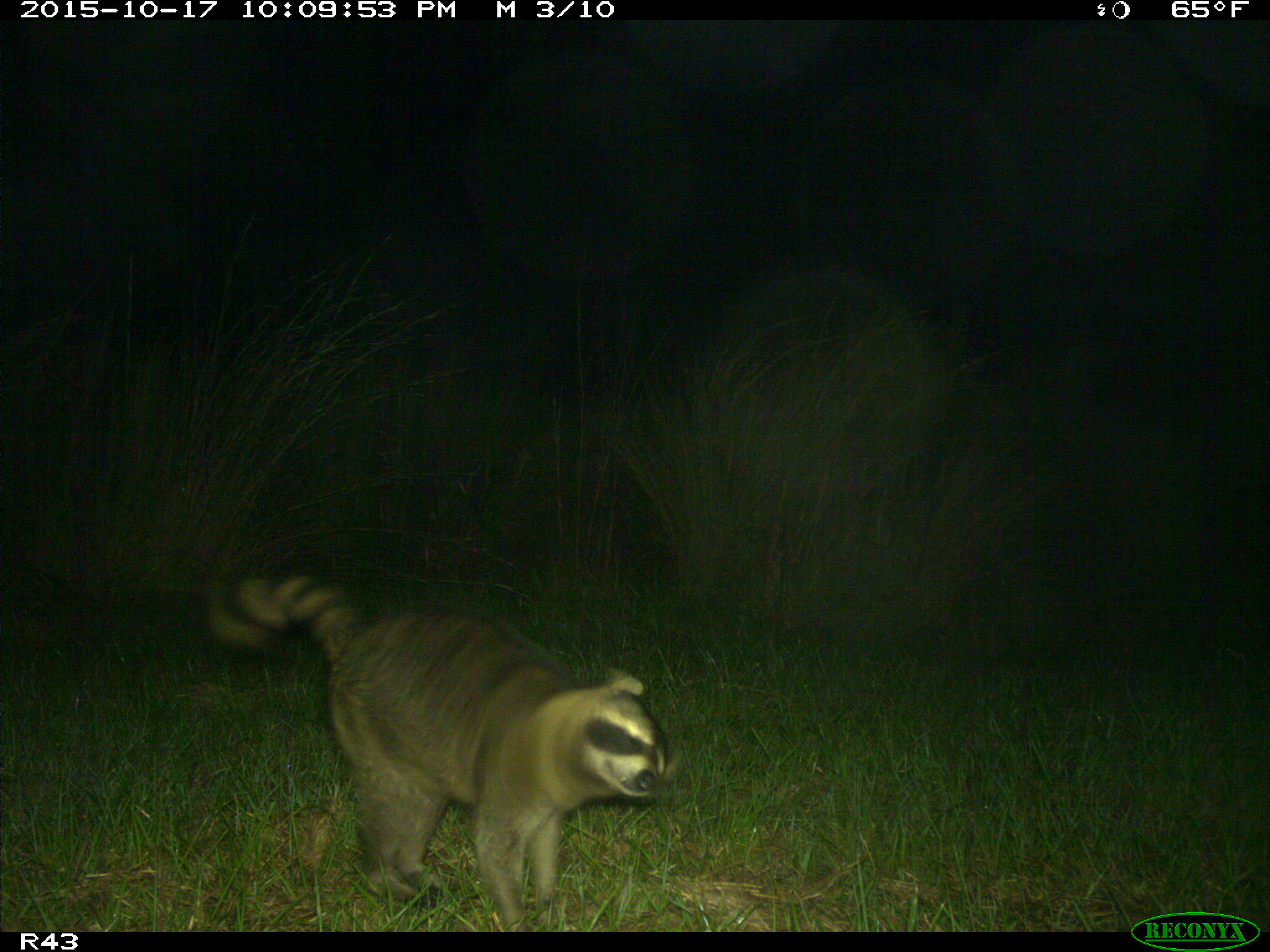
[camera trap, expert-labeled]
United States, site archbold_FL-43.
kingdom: Animalia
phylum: Chordata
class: Mammalia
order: Carnivora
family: Procyonidae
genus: Procyon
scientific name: Procyon lotor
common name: common raccoon